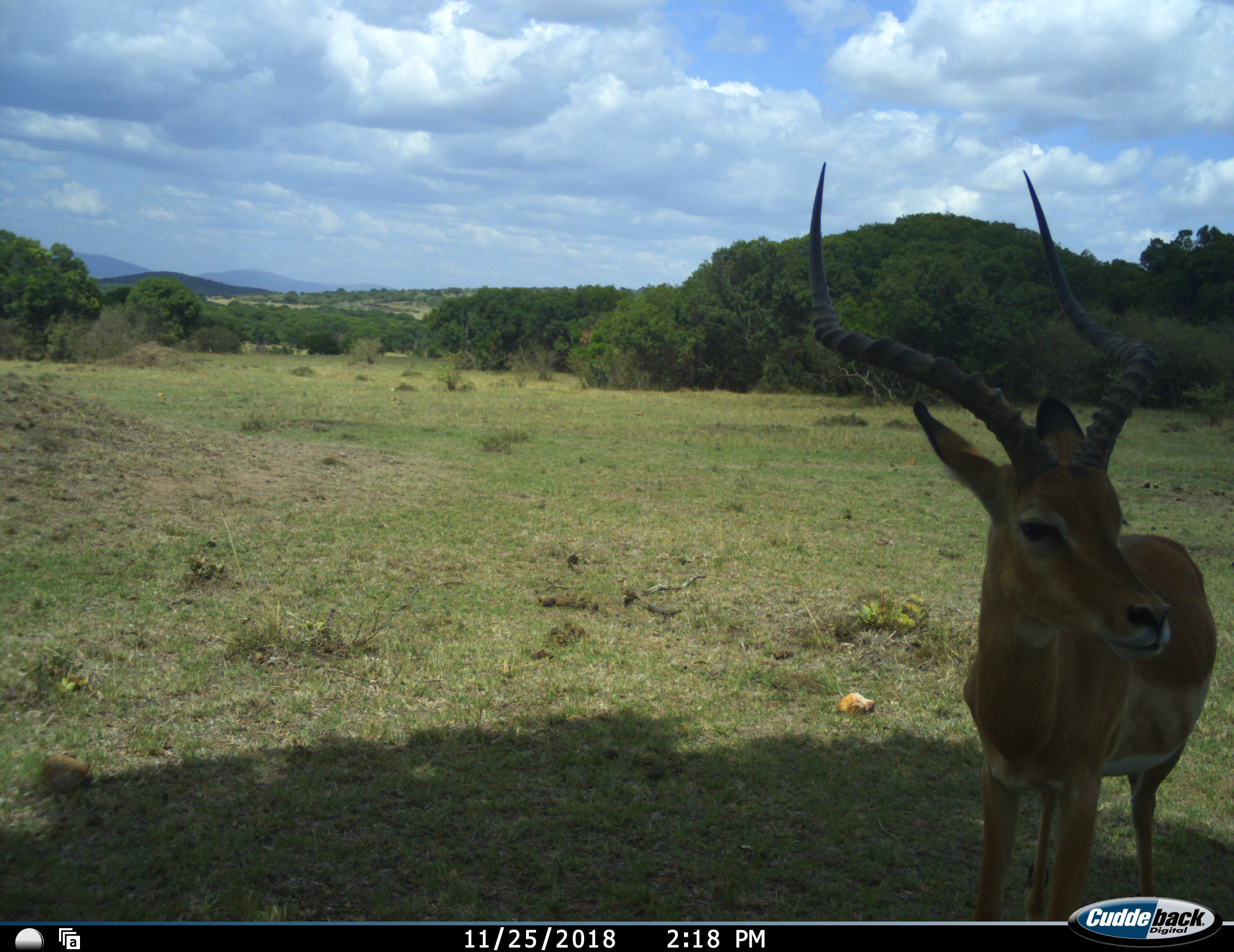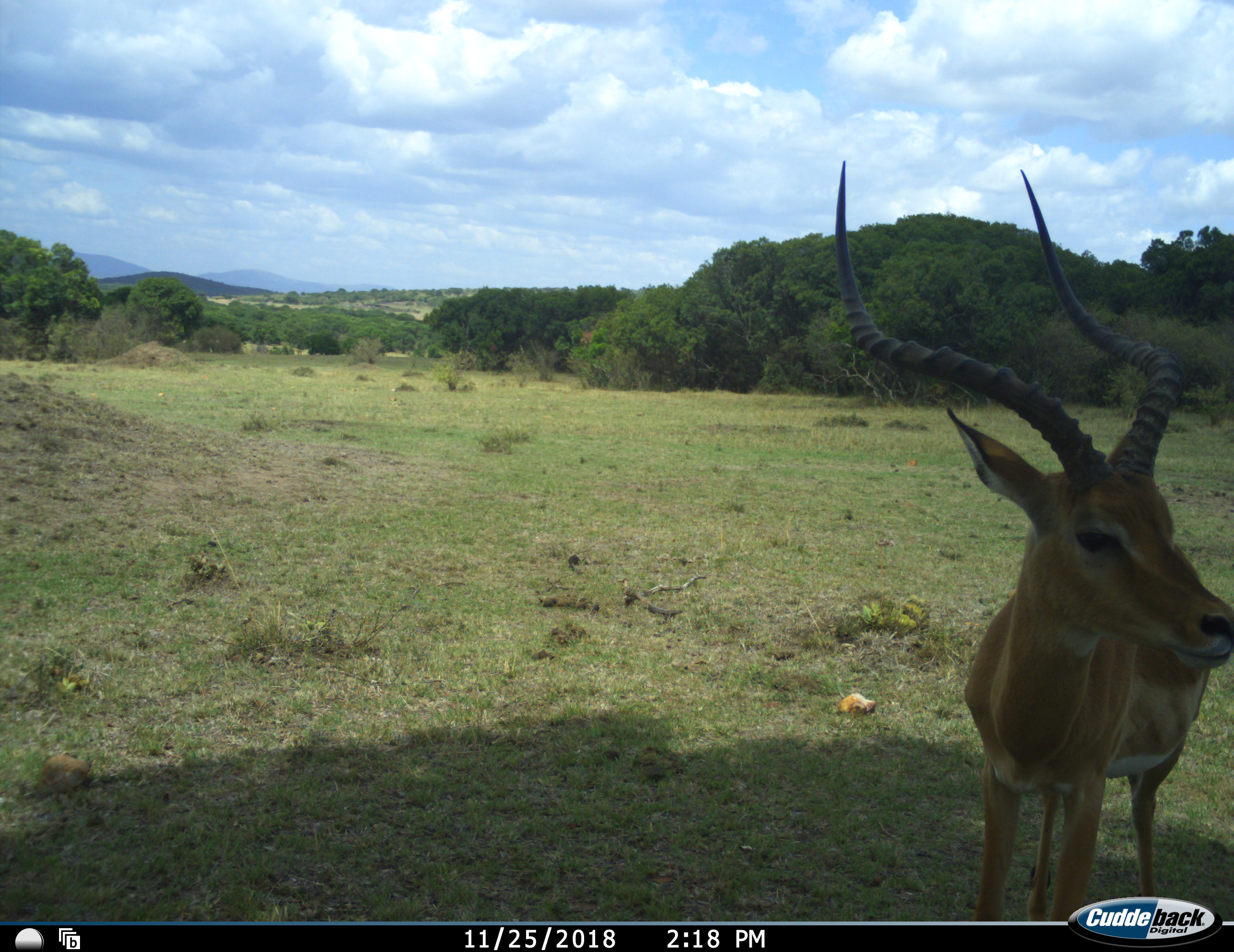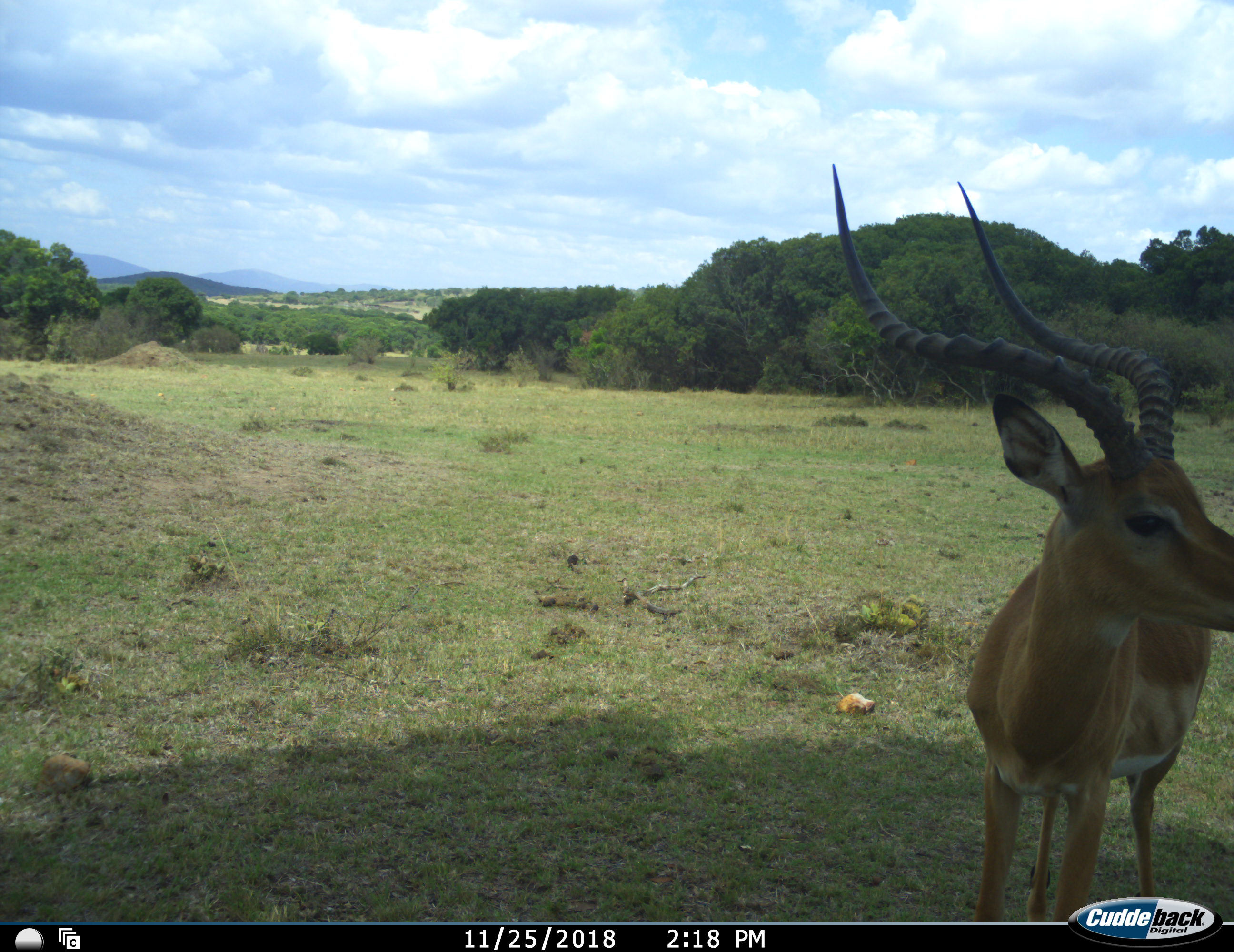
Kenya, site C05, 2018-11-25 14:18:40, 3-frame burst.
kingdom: Animalia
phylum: Chordata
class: Mammalia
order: Artiodactyla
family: Bovidae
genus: Aepyceros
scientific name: Aepyceros melampus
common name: impala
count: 1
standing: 100%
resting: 0%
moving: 0%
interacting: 0%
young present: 0%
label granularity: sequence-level